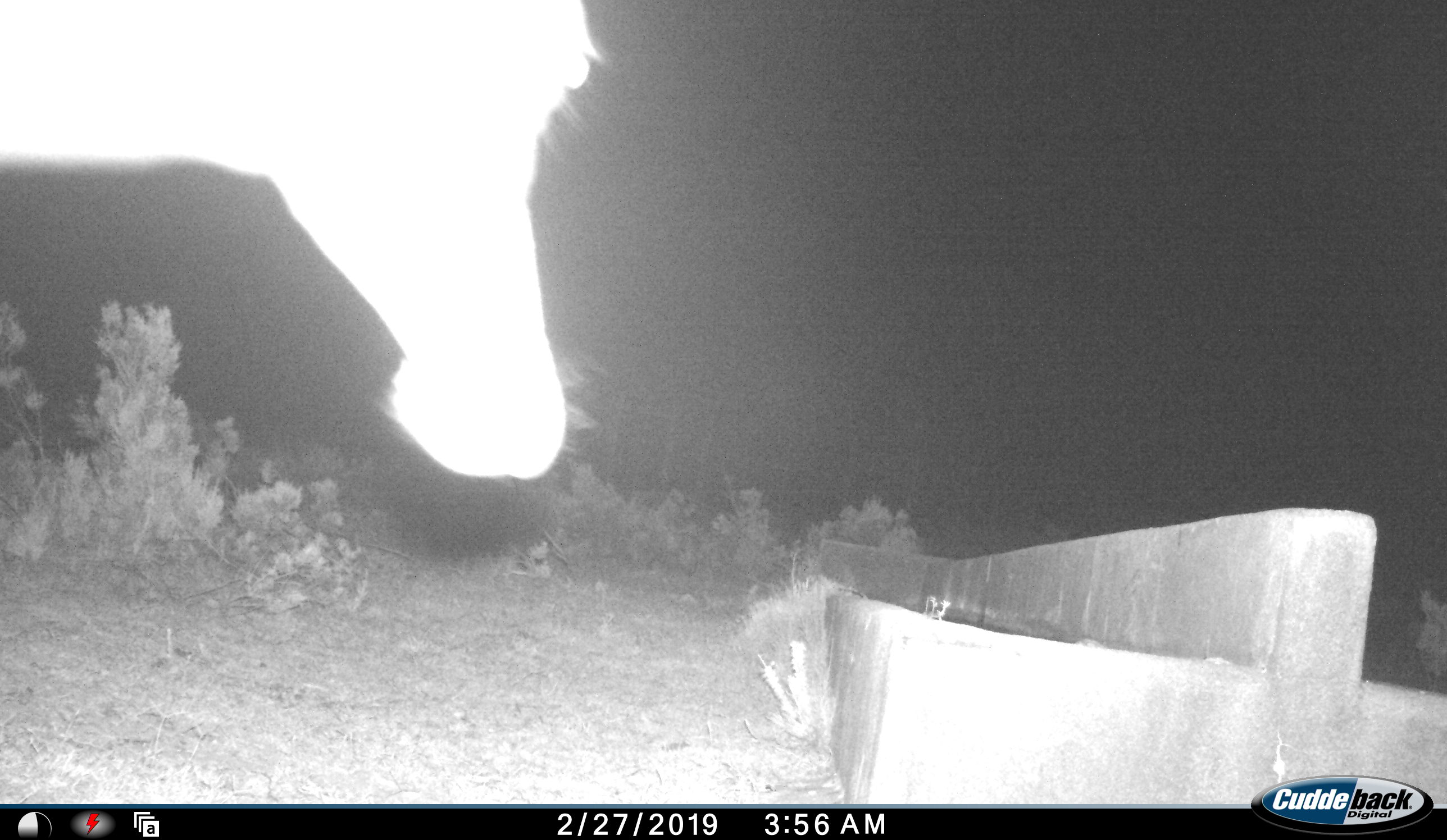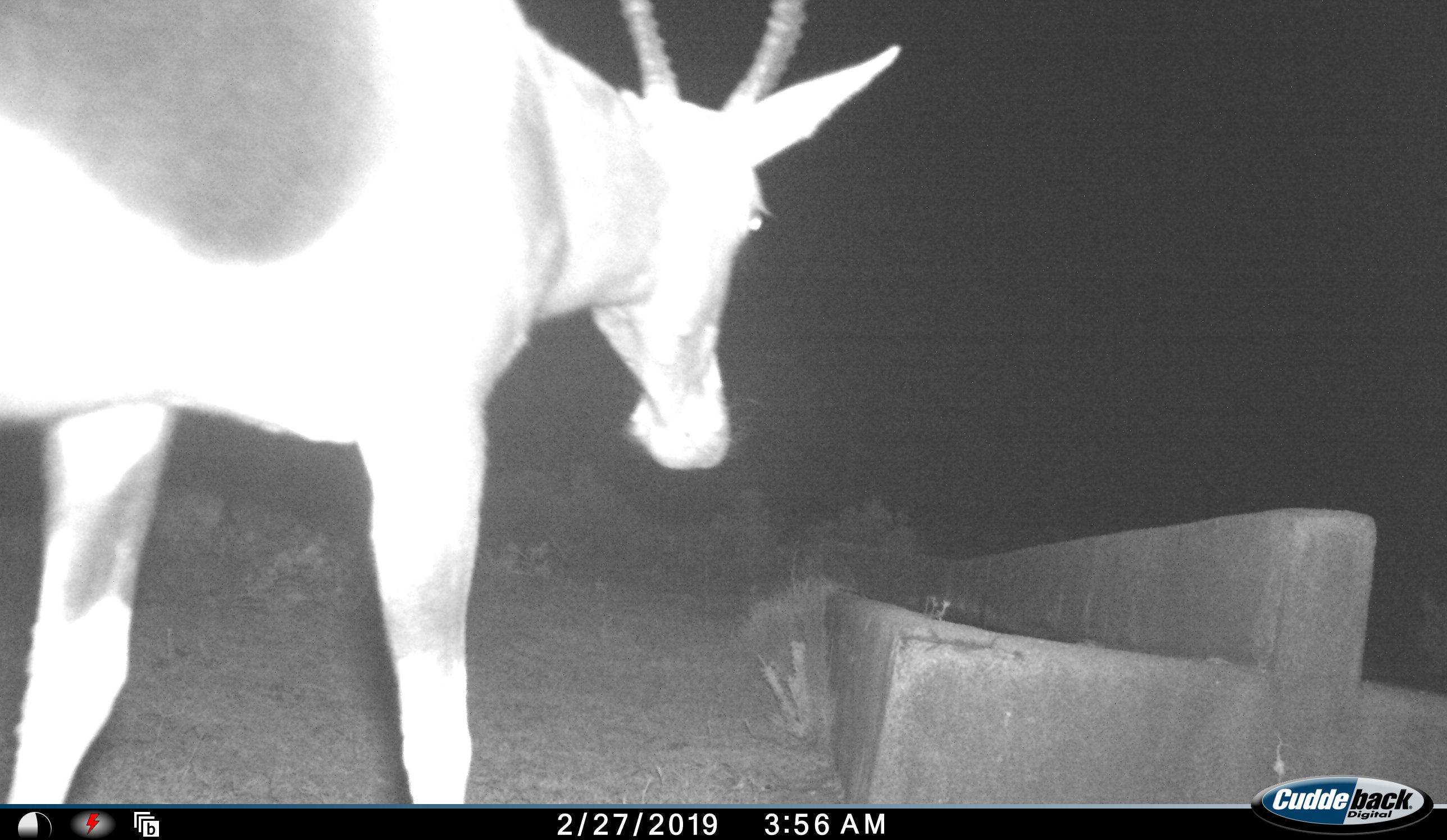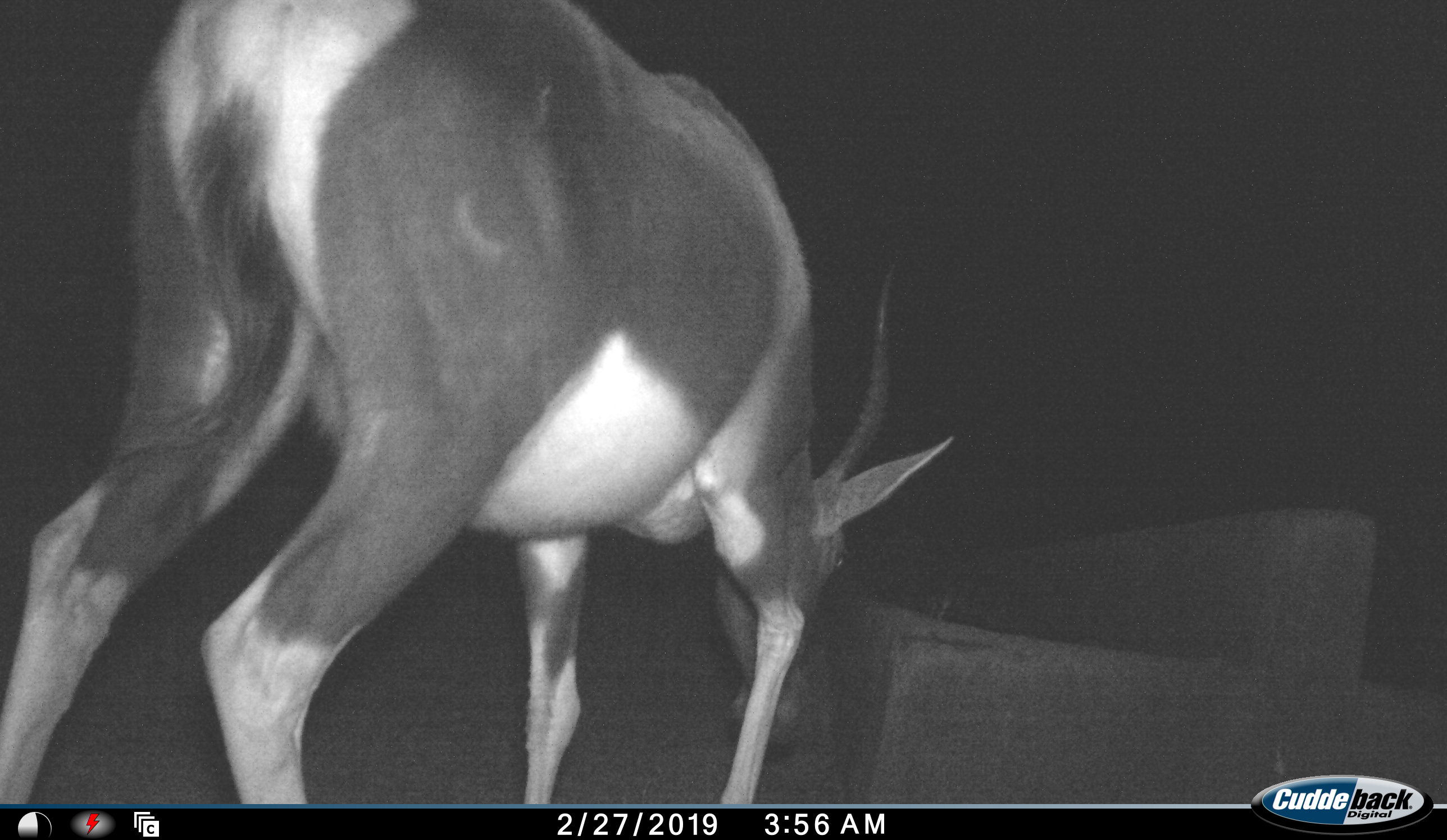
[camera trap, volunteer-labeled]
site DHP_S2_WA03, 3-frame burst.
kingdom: Animalia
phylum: Chordata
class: Mammalia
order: Artiodactyla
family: Bovidae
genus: Damaliscus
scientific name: Damaliscus pygargus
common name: bontebok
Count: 1.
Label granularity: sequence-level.